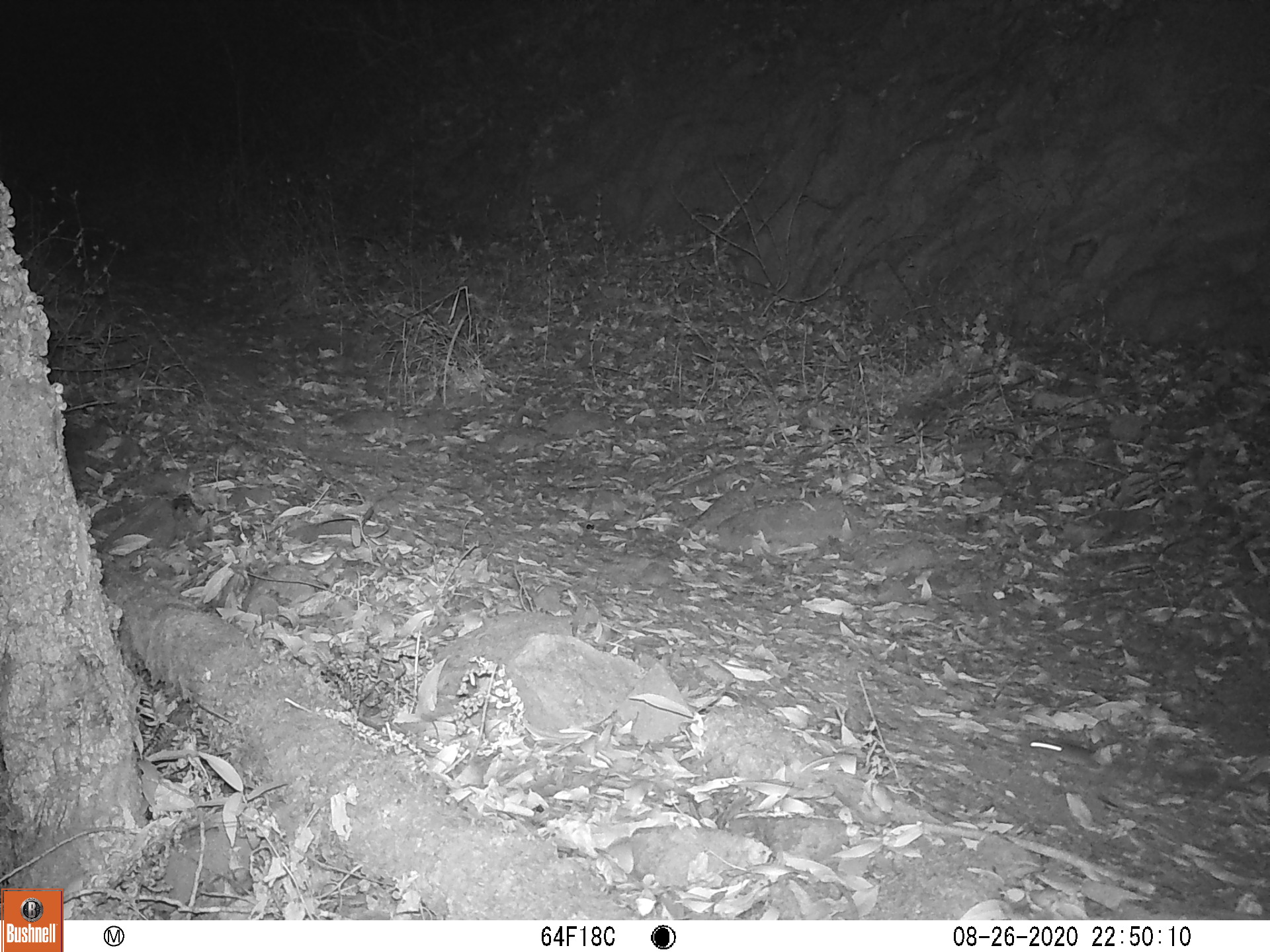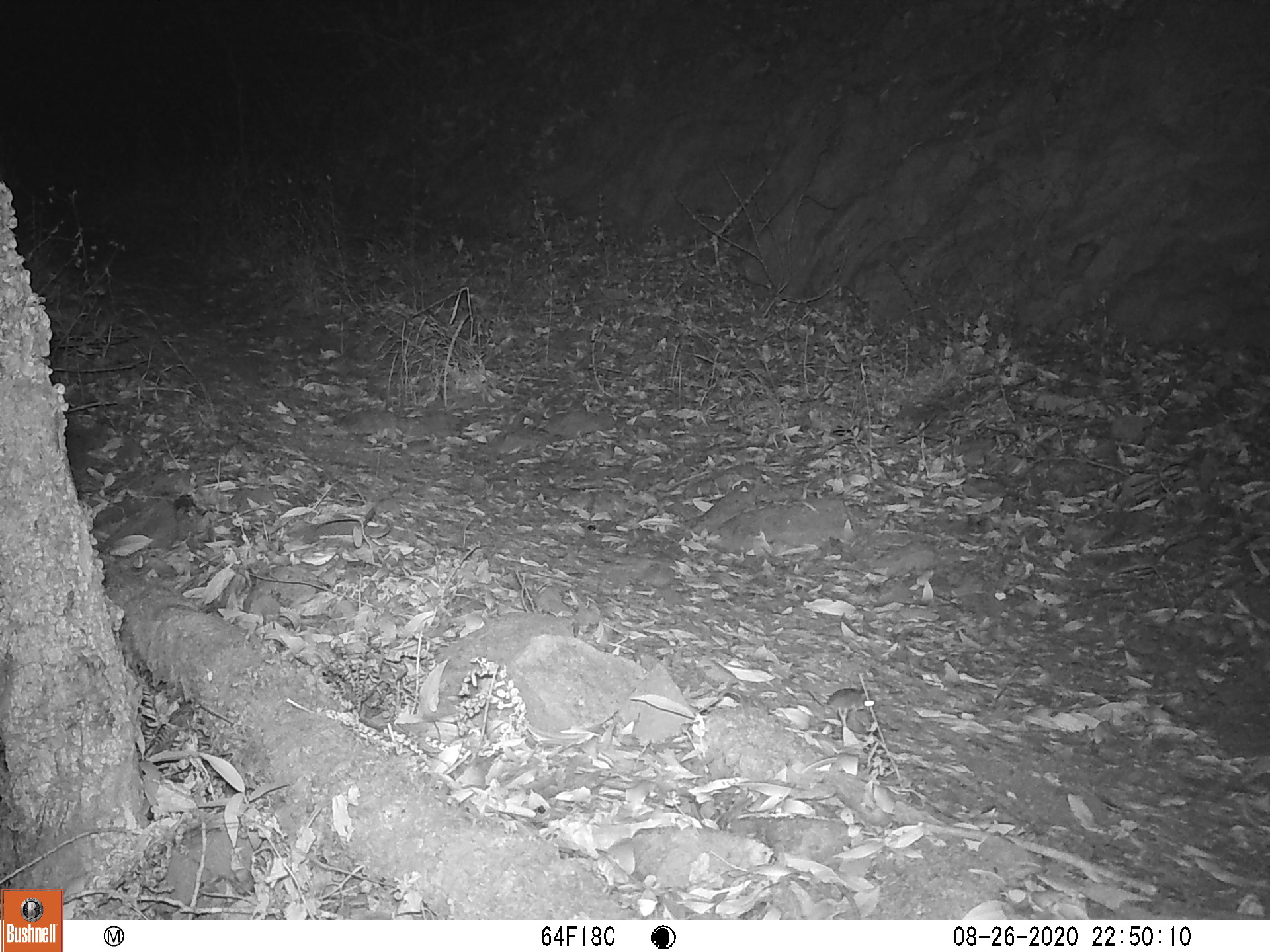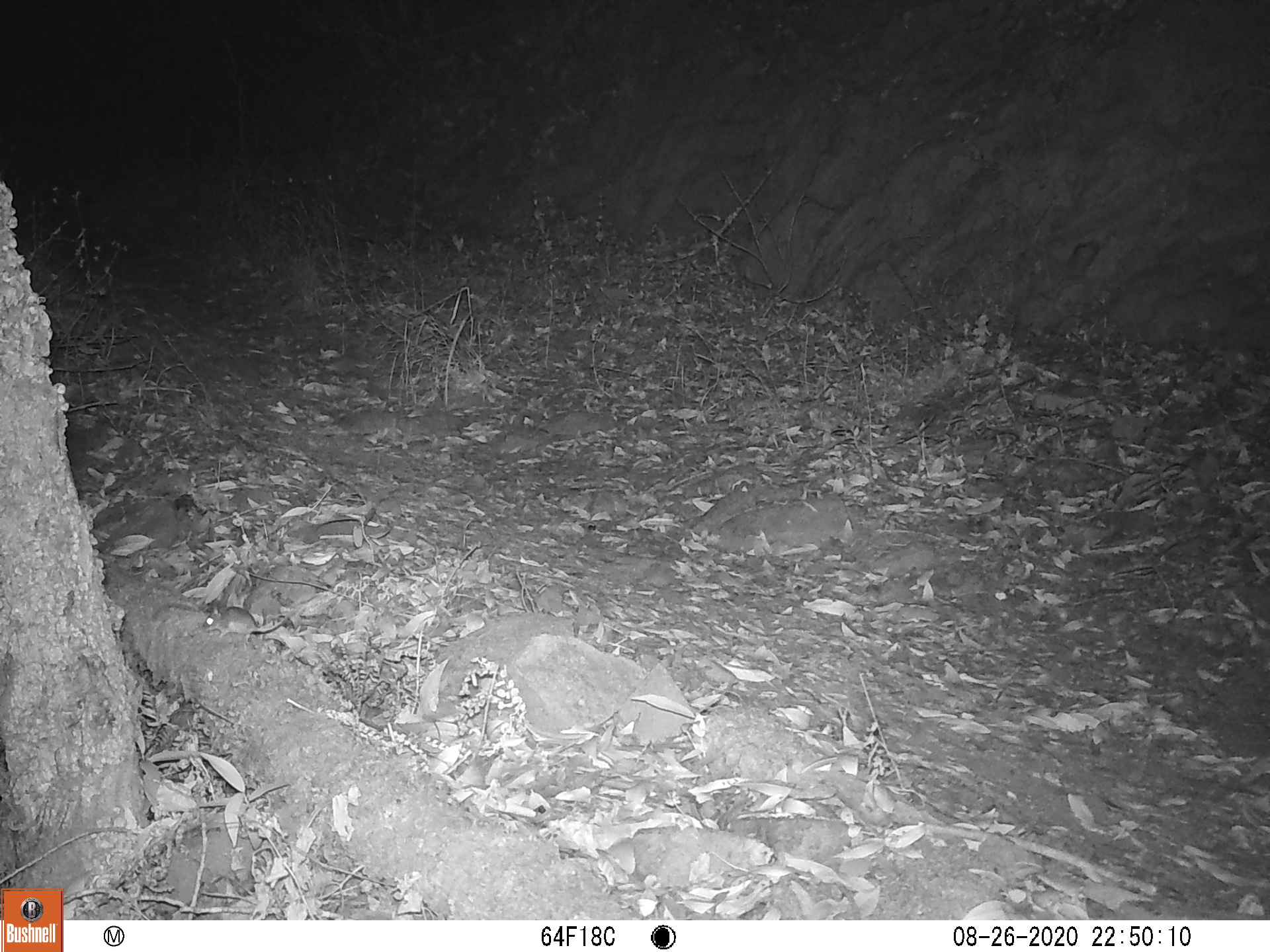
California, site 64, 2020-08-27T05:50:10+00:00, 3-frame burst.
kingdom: Animalia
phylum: Chordata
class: Mammalia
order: Rodentia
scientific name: Rodentia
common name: mouse or rat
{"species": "mouse or rat (Rodentia)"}